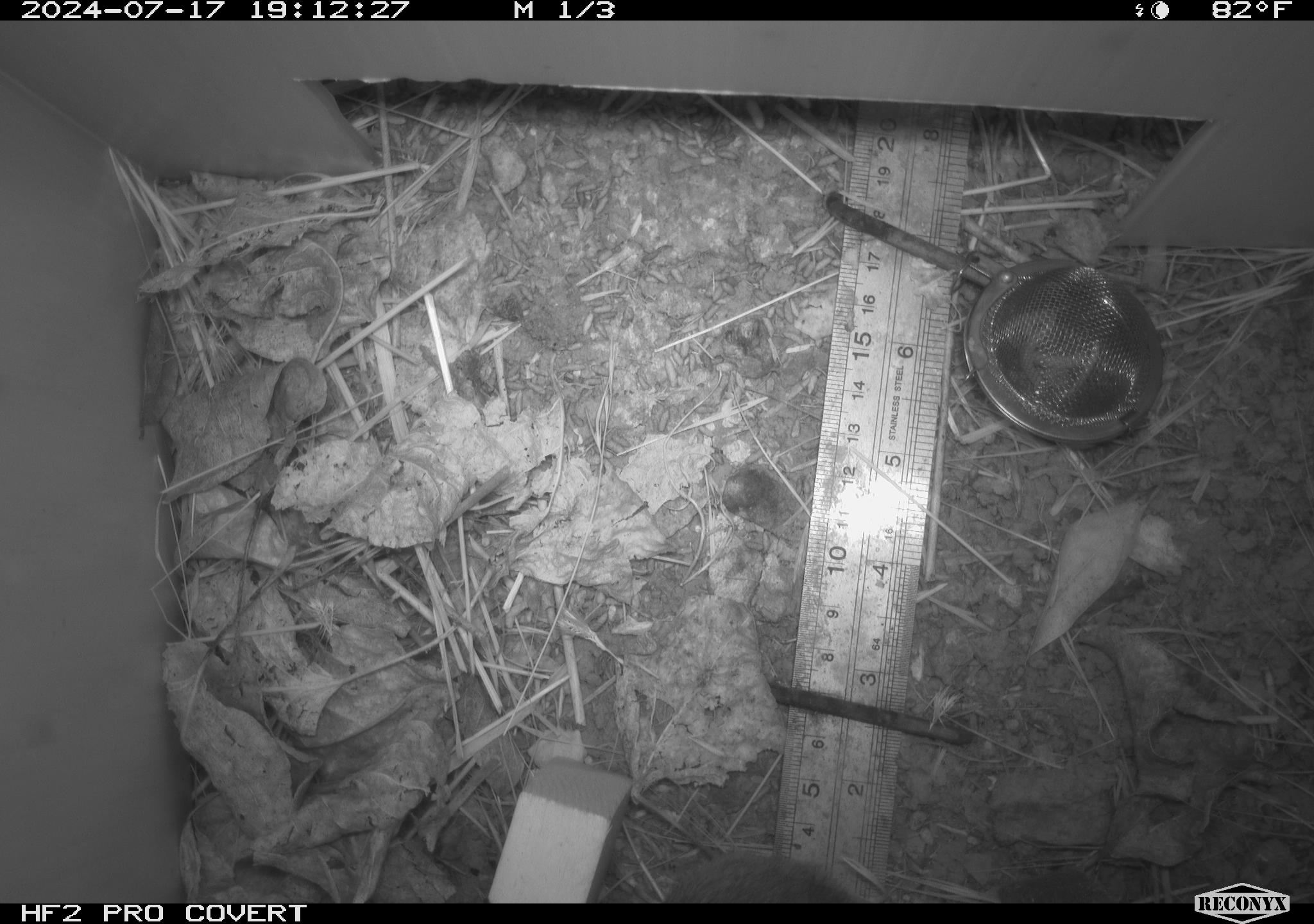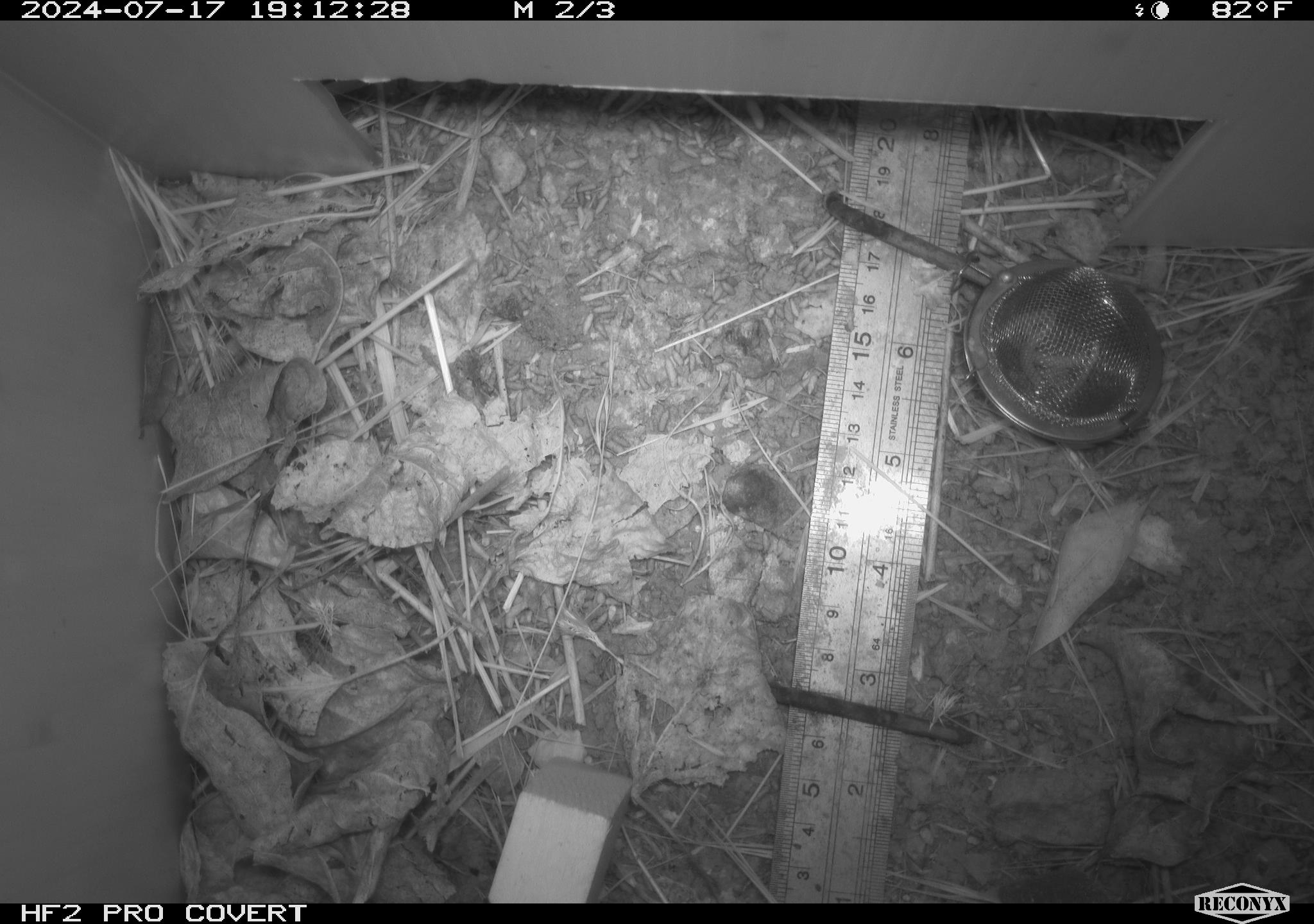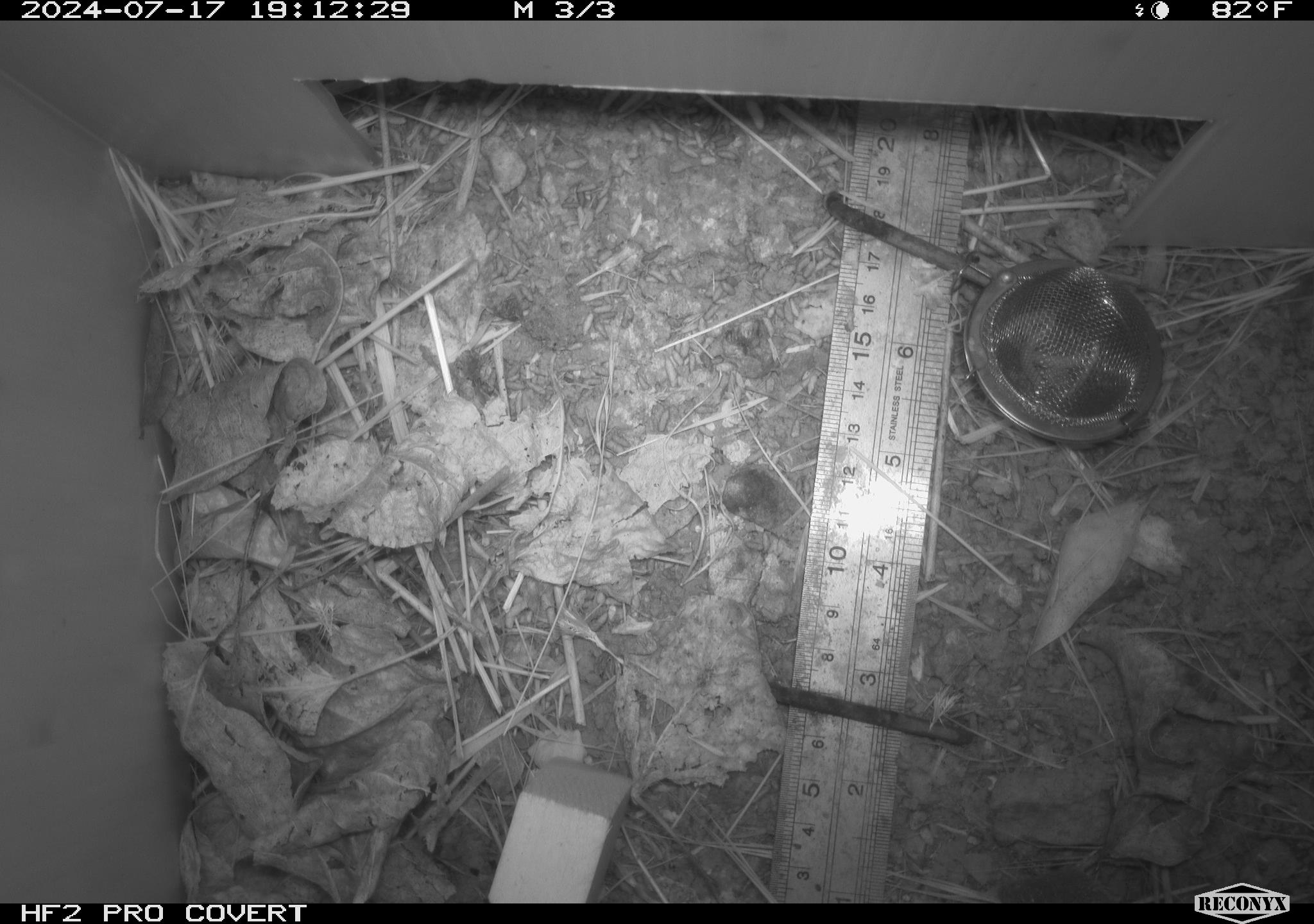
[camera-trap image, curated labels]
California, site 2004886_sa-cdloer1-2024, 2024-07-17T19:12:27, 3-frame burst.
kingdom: Animalia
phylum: Chordata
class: Mammalia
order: Rodentia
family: Cricetidae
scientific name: Arvicolinae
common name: voles, lemmings, and muskrats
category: arvicolinae subfamily